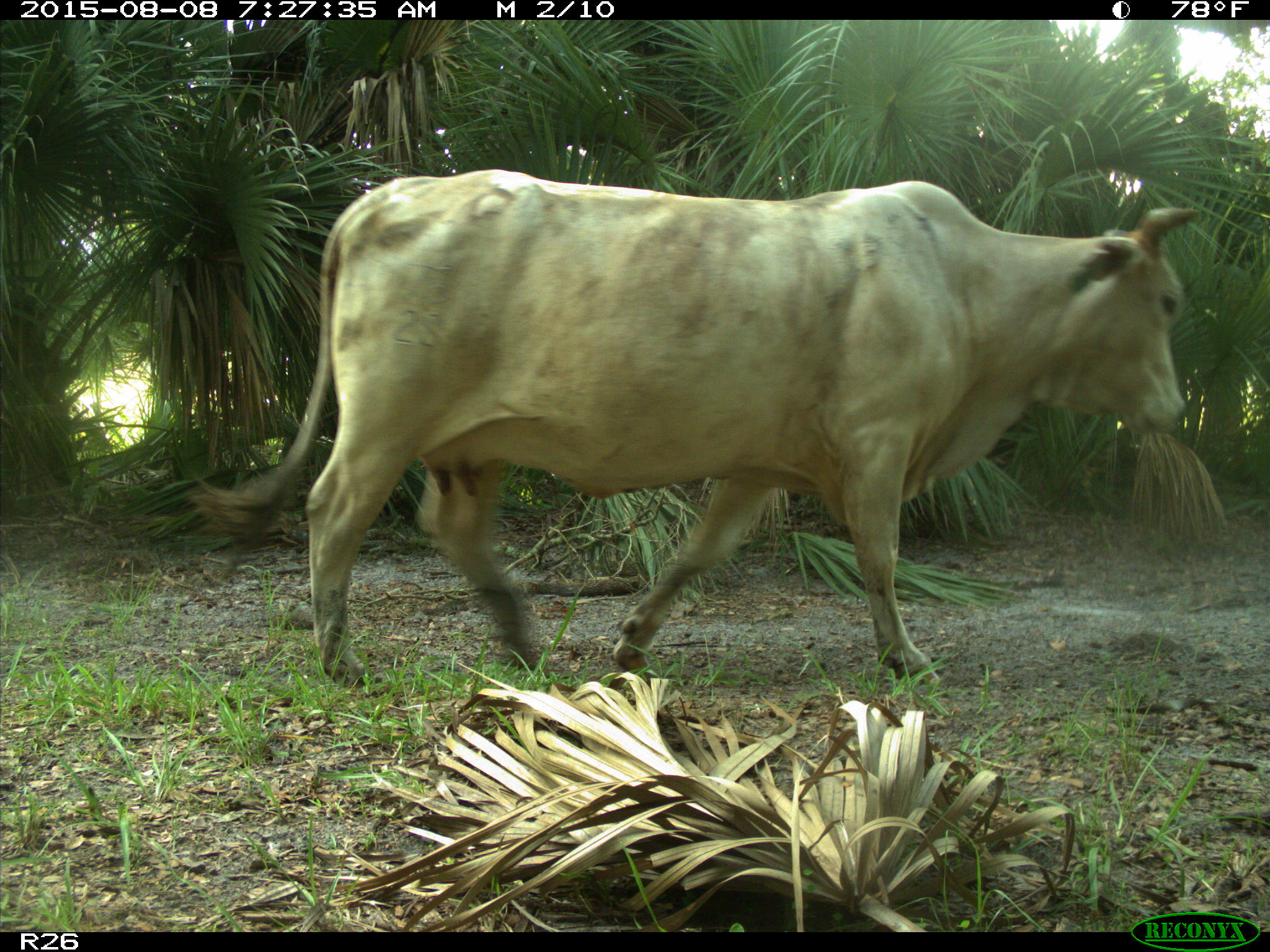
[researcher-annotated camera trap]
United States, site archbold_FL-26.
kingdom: Animalia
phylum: Chordata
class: Mammalia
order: Artiodactyla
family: Bovidae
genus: Bos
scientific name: Bos taurus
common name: domestic cow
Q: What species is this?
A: Bos taurus (domestic cow).